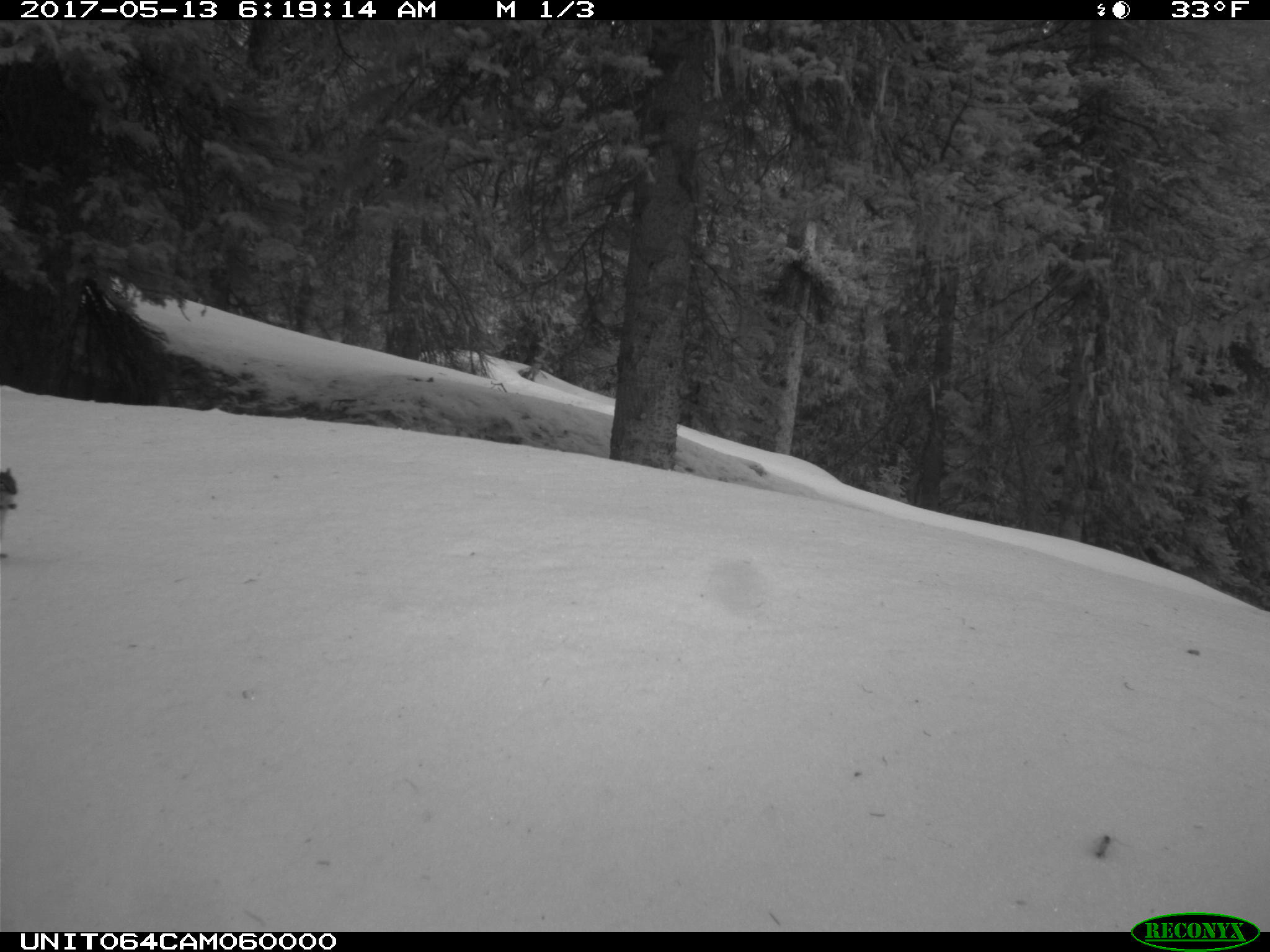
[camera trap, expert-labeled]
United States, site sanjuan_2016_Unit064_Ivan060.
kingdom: Animalia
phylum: Chordata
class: Mammalia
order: Rodentia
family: Sciuridae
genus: Tamias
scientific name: Tamias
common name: chipmunk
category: unidentified chipmunk